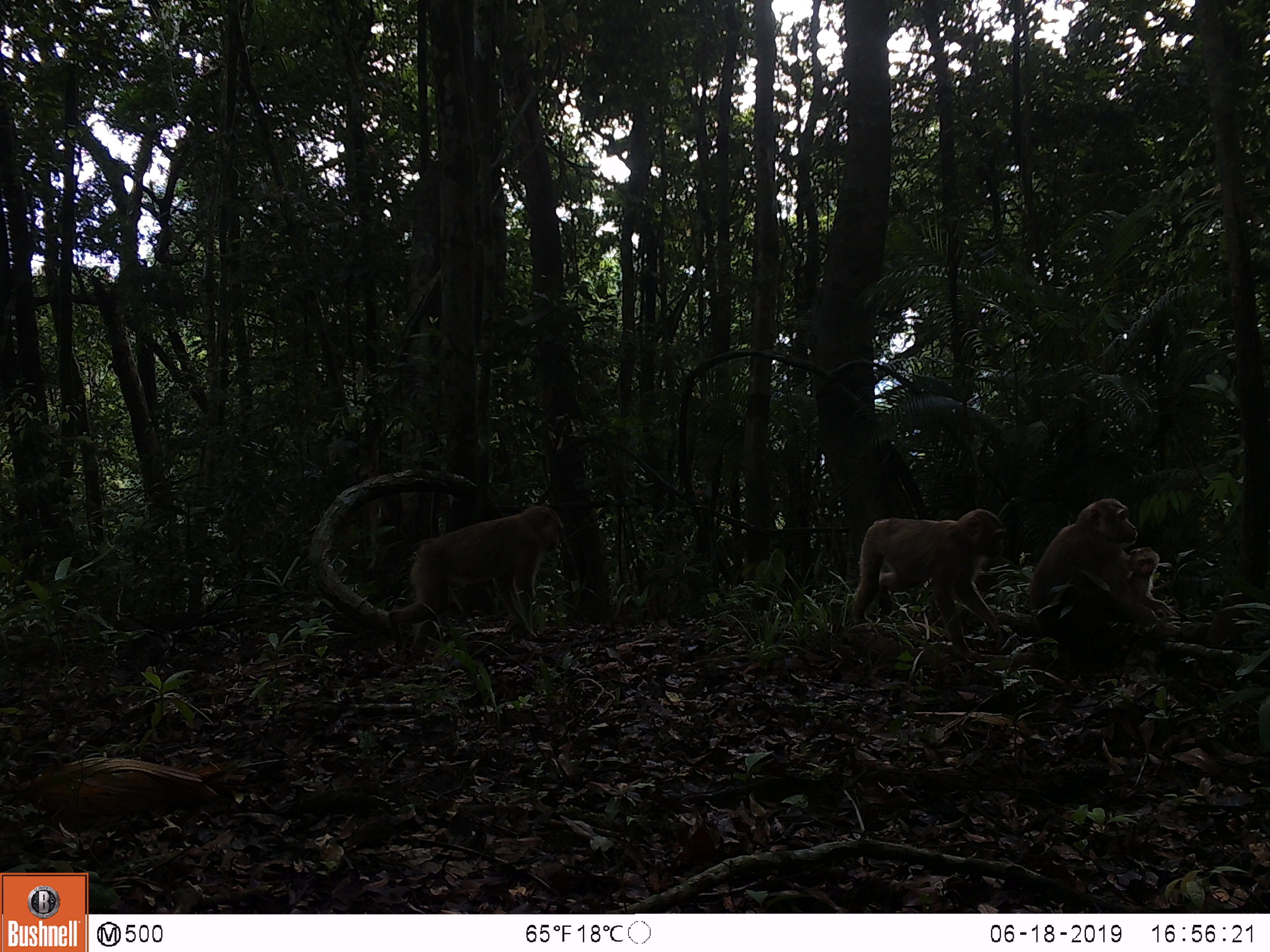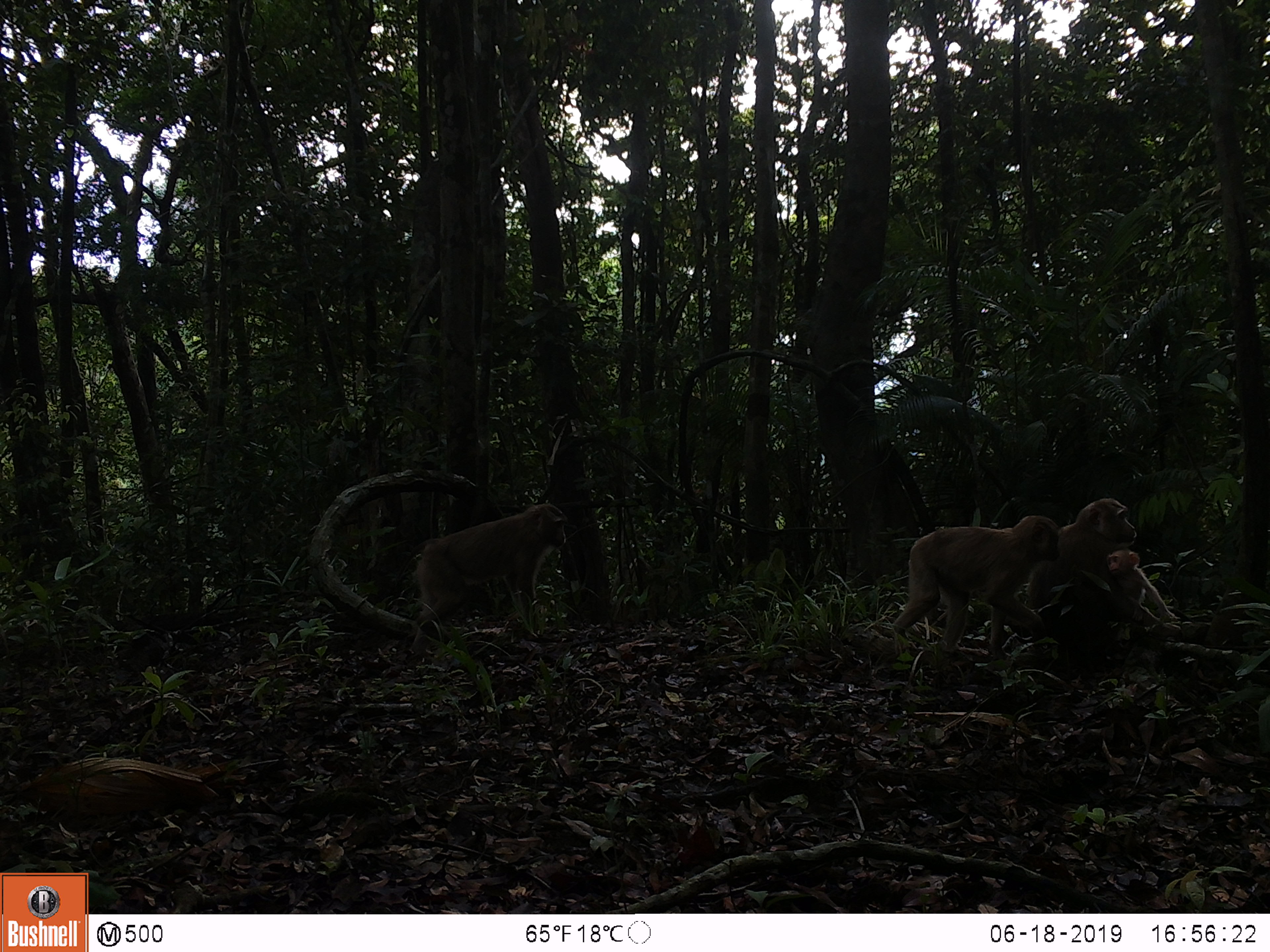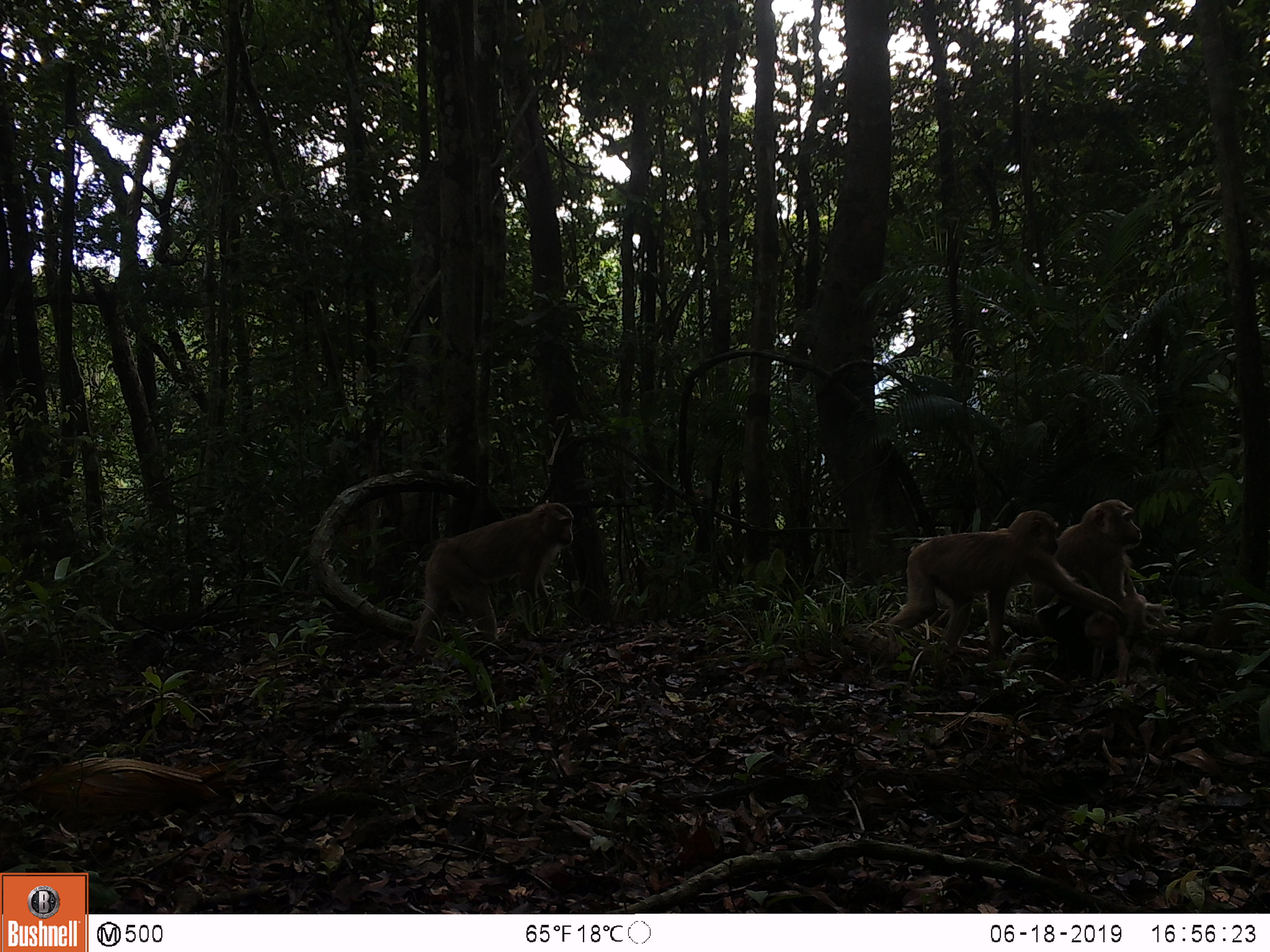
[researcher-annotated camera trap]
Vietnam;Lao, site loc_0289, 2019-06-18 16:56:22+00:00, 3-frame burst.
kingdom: Animalia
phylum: Chordata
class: Mammalia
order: Primates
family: Cercopithecidae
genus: Macaca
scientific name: Macaca nemestrina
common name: pig-tailed macaque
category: pig tailed macaque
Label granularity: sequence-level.